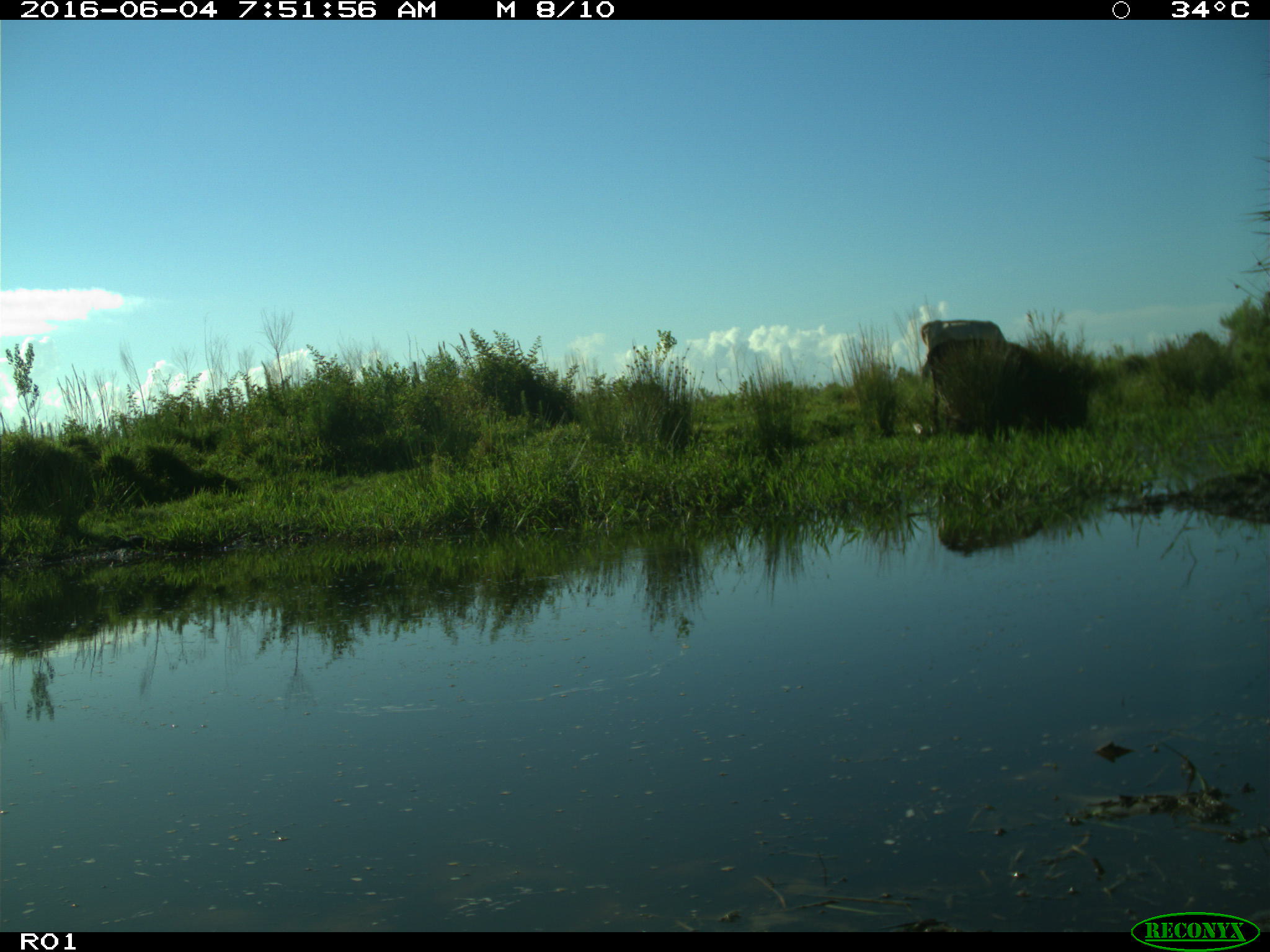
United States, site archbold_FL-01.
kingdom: Animalia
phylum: Chordata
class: Mammalia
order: Artiodactyla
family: Bovidae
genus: Bos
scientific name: Bos taurus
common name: domestic cow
Bos taurus (domestic cow).